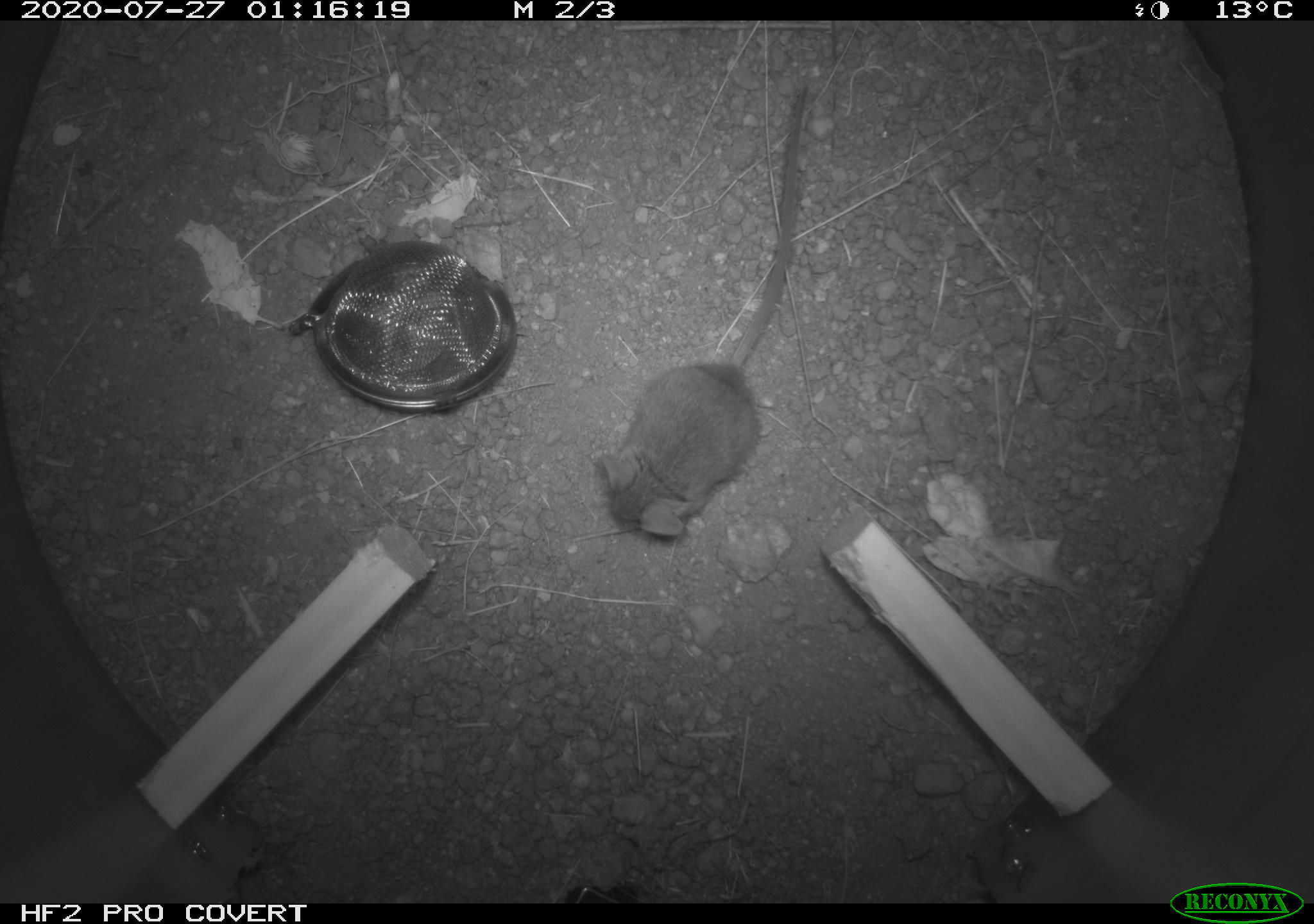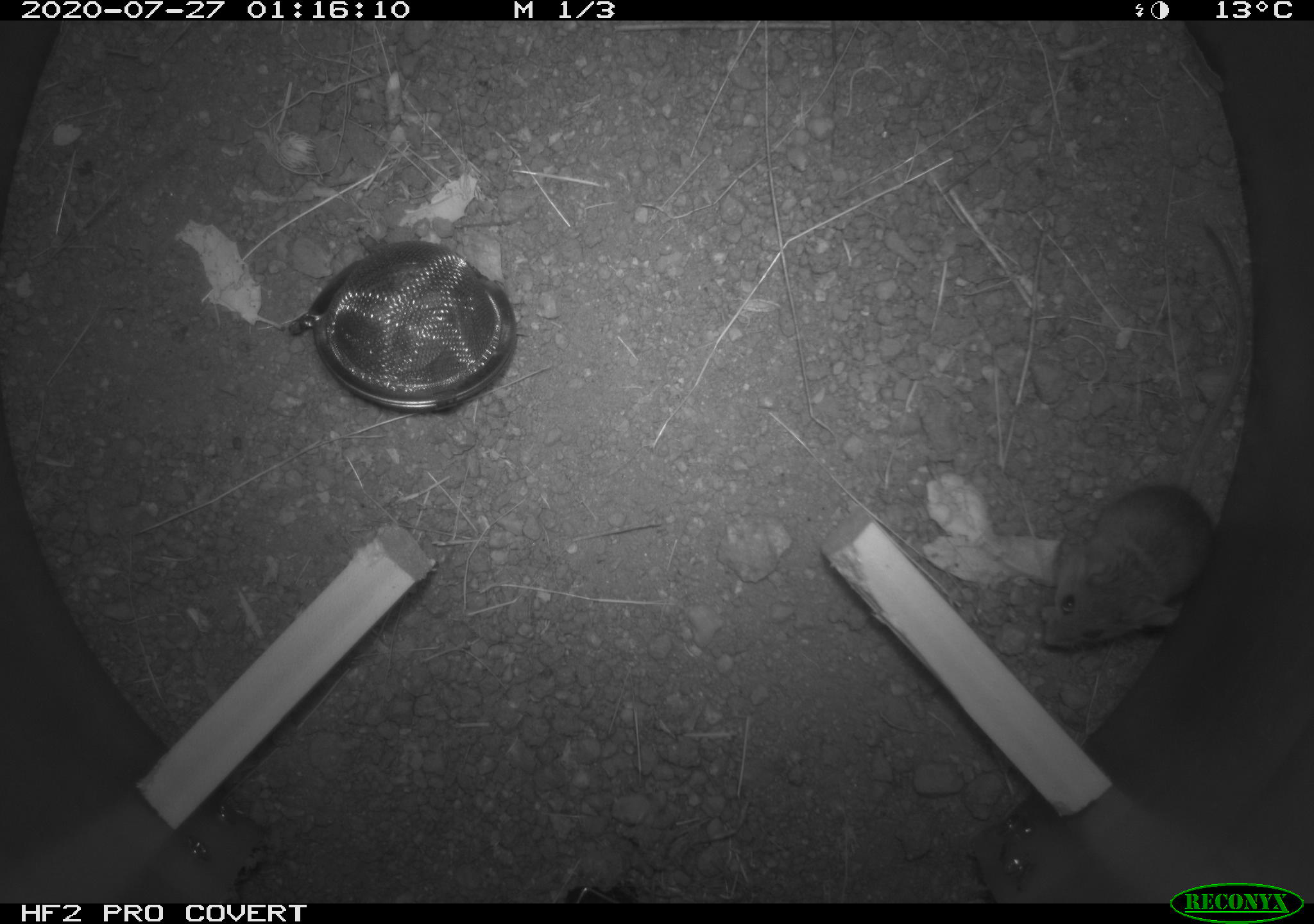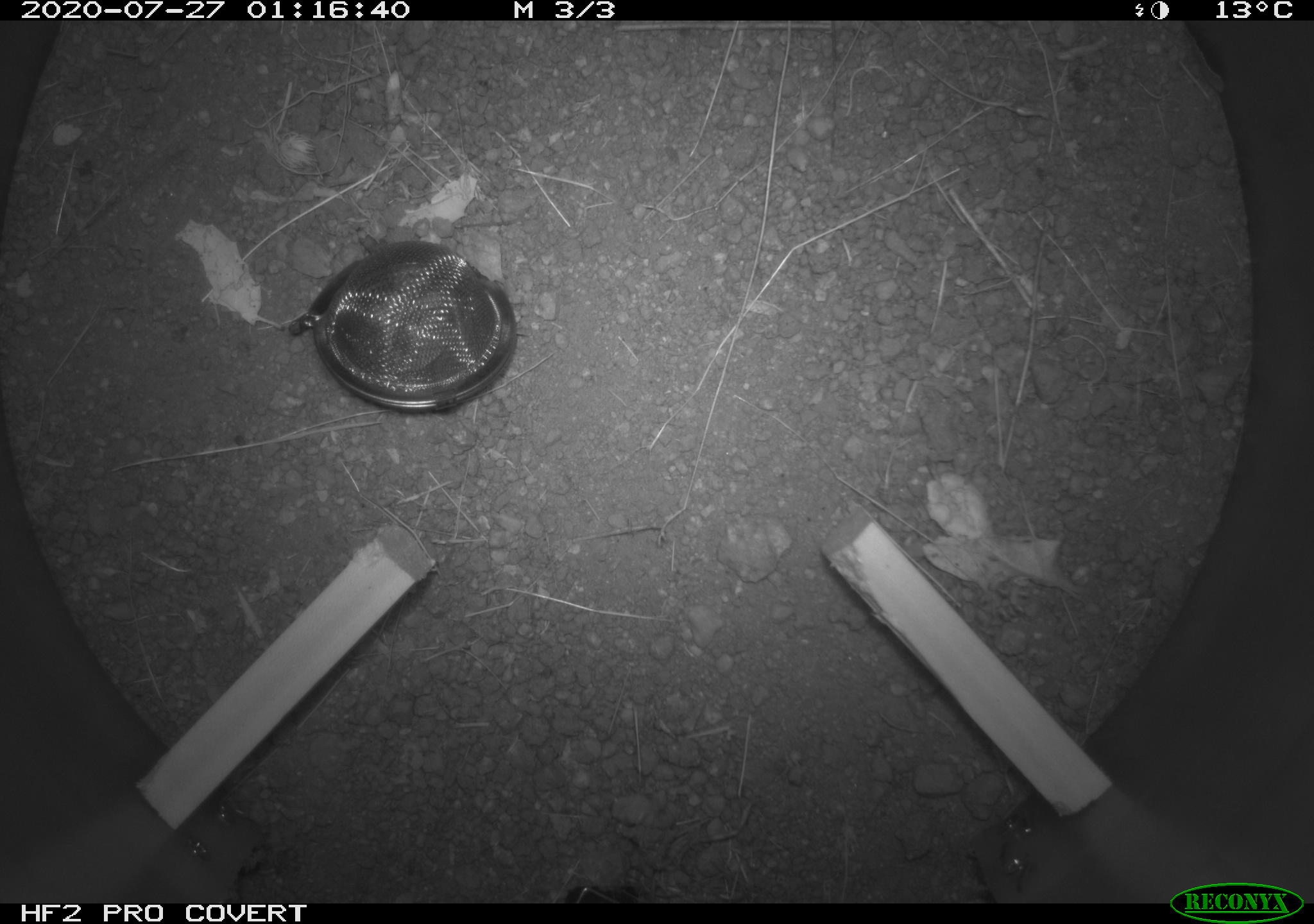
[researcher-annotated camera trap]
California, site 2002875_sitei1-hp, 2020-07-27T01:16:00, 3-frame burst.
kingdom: Animalia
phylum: Chordata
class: Mammalia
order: Rodentia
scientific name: Rodentia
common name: rodent